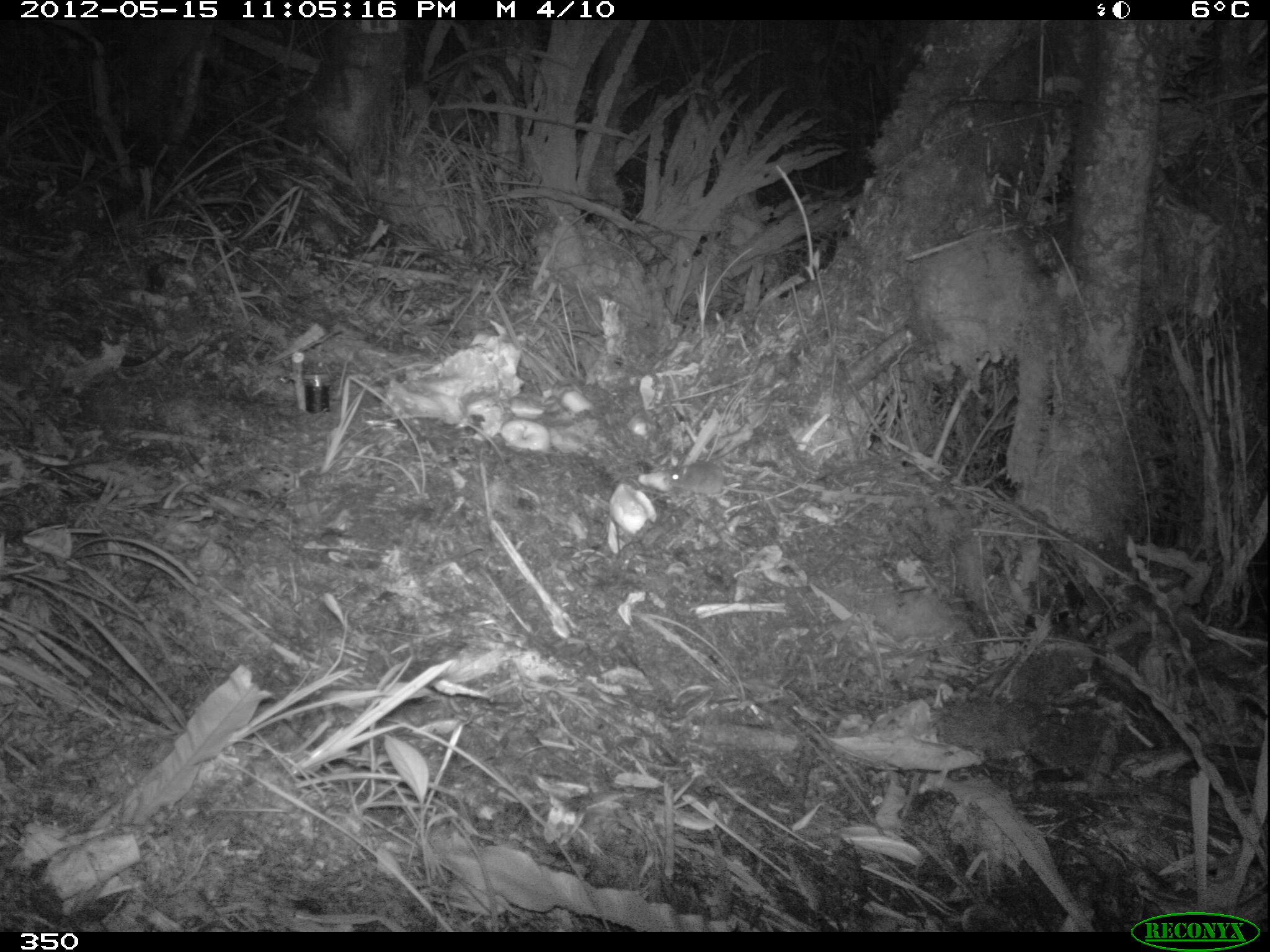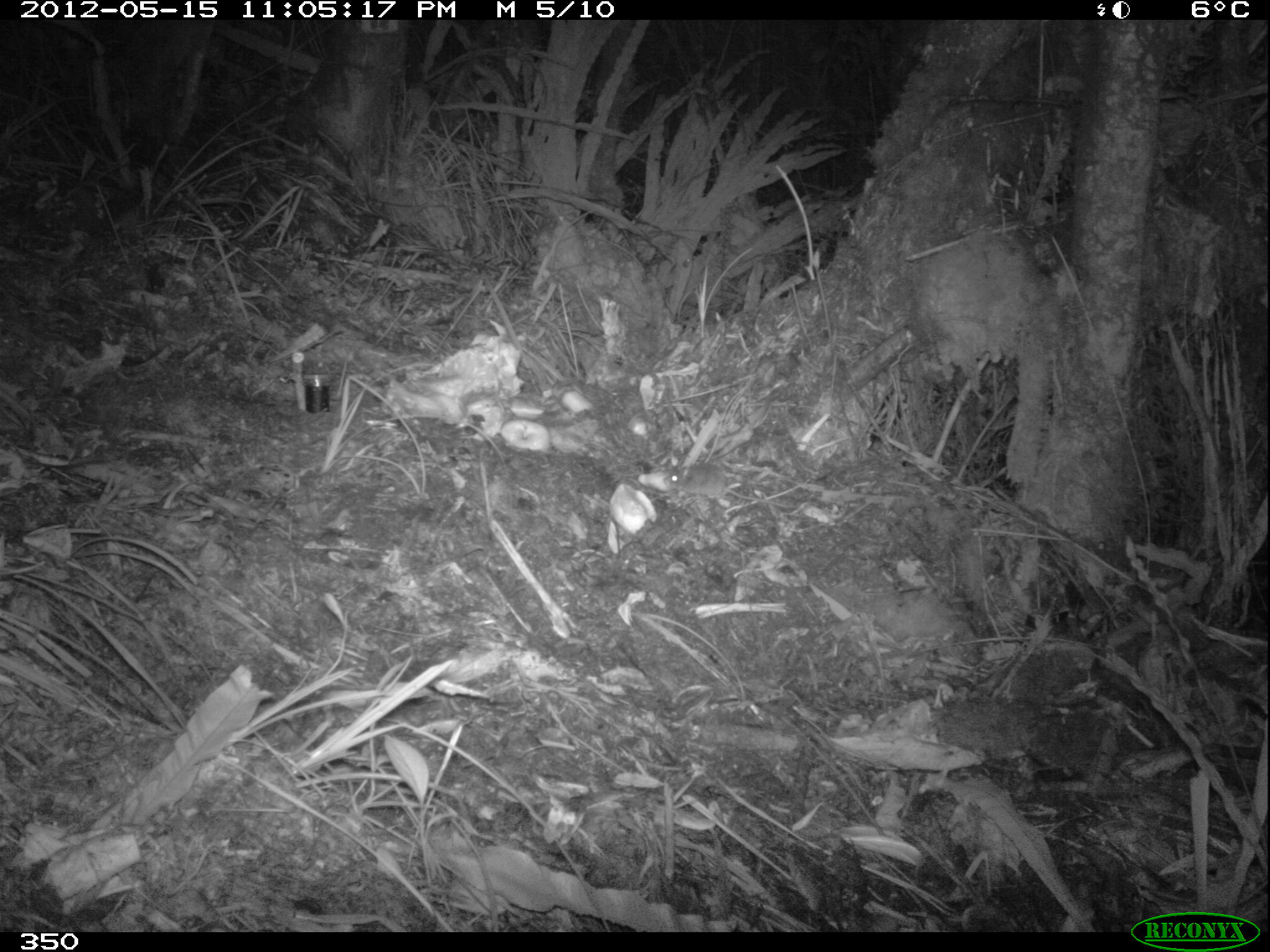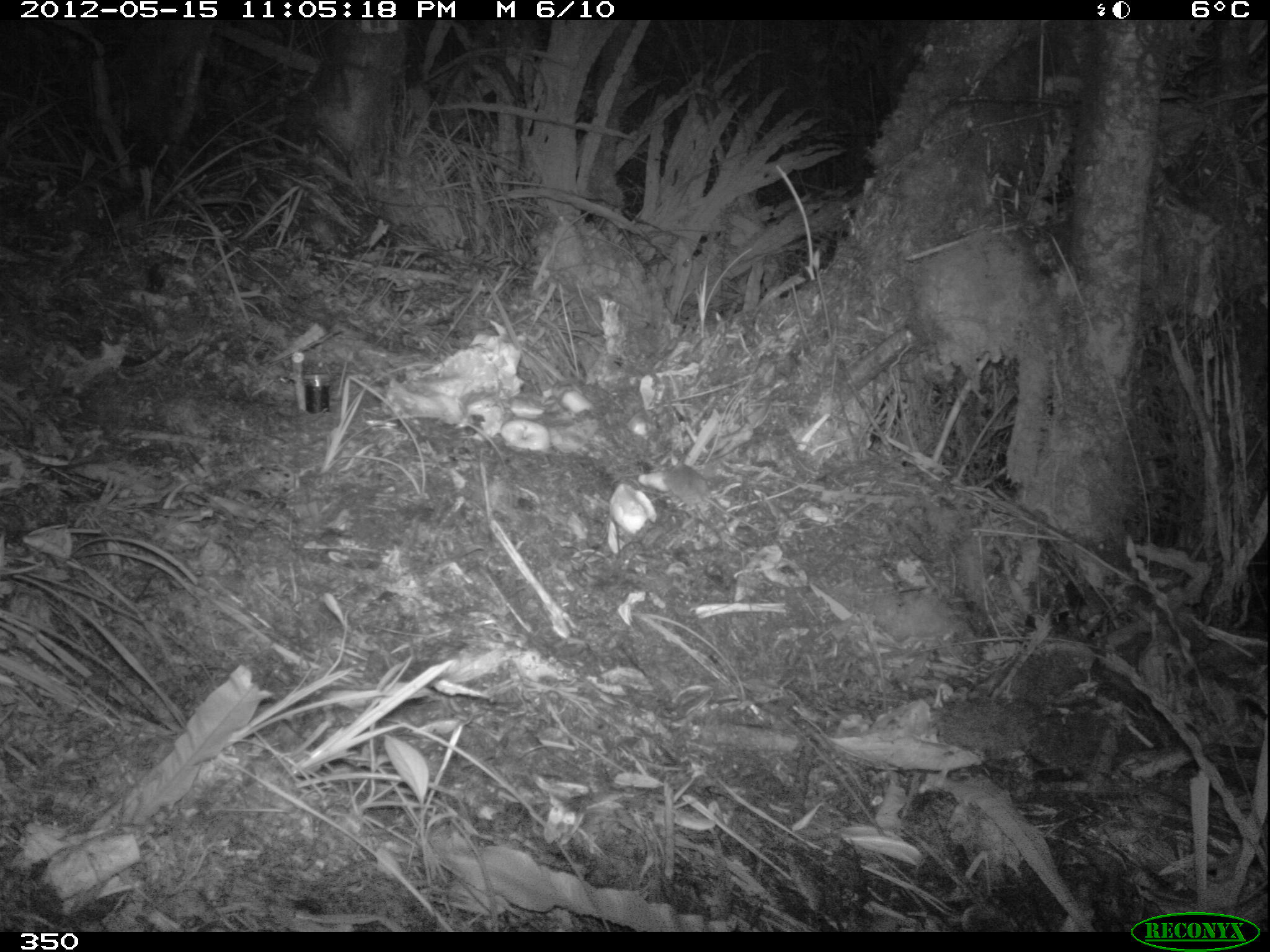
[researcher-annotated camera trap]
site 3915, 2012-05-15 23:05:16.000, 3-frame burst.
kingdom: Animalia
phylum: Chordata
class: Mammalia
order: Rodentia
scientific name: Rodentia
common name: rodents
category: unknown rodent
Unknown rodent (rodents) (Rodentia).